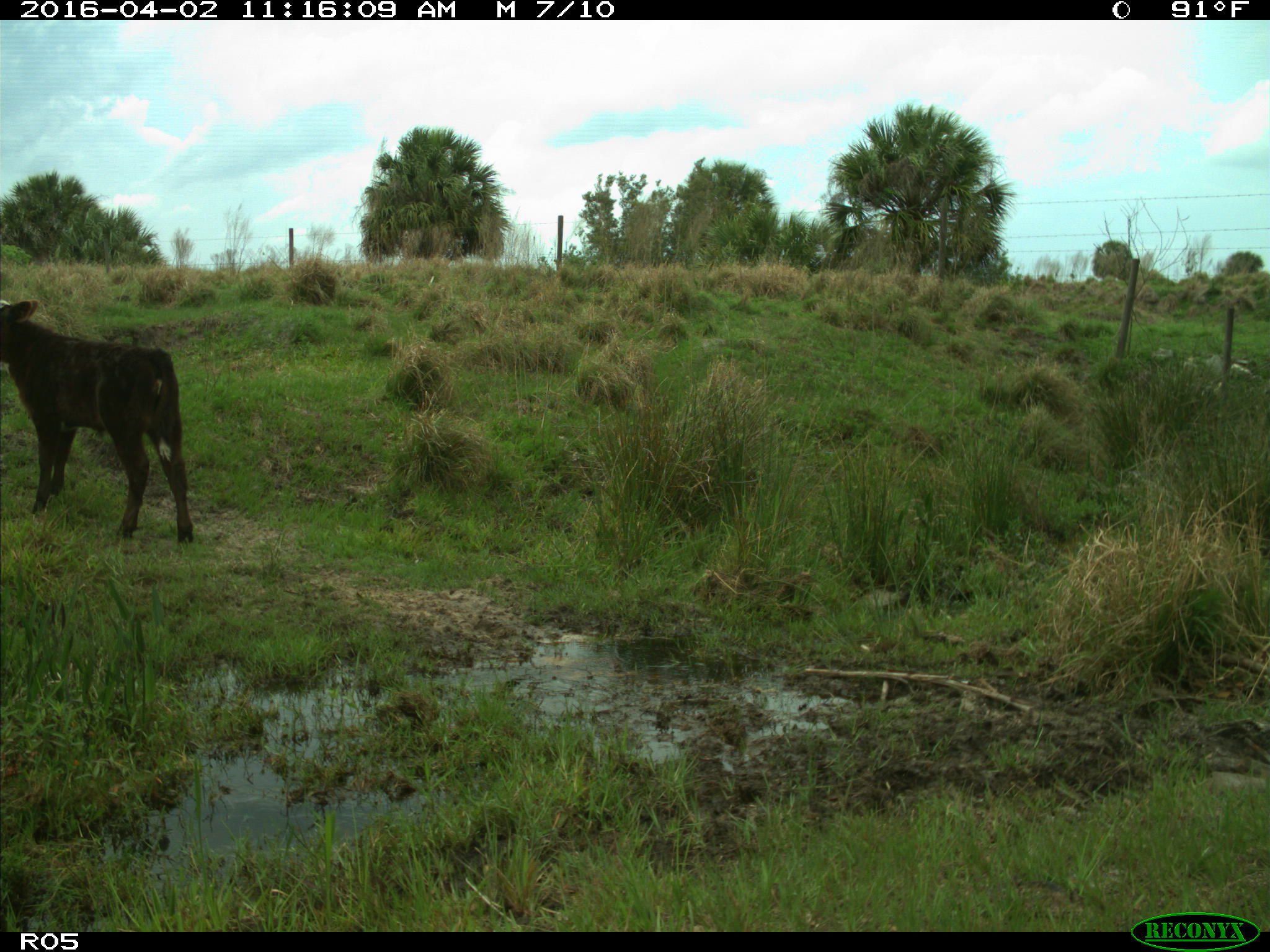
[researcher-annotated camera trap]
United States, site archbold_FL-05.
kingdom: Animalia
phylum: Chordata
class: Mammalia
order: Artiodactyla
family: Bovidae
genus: Bos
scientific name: Bos taurus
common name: domestic cow